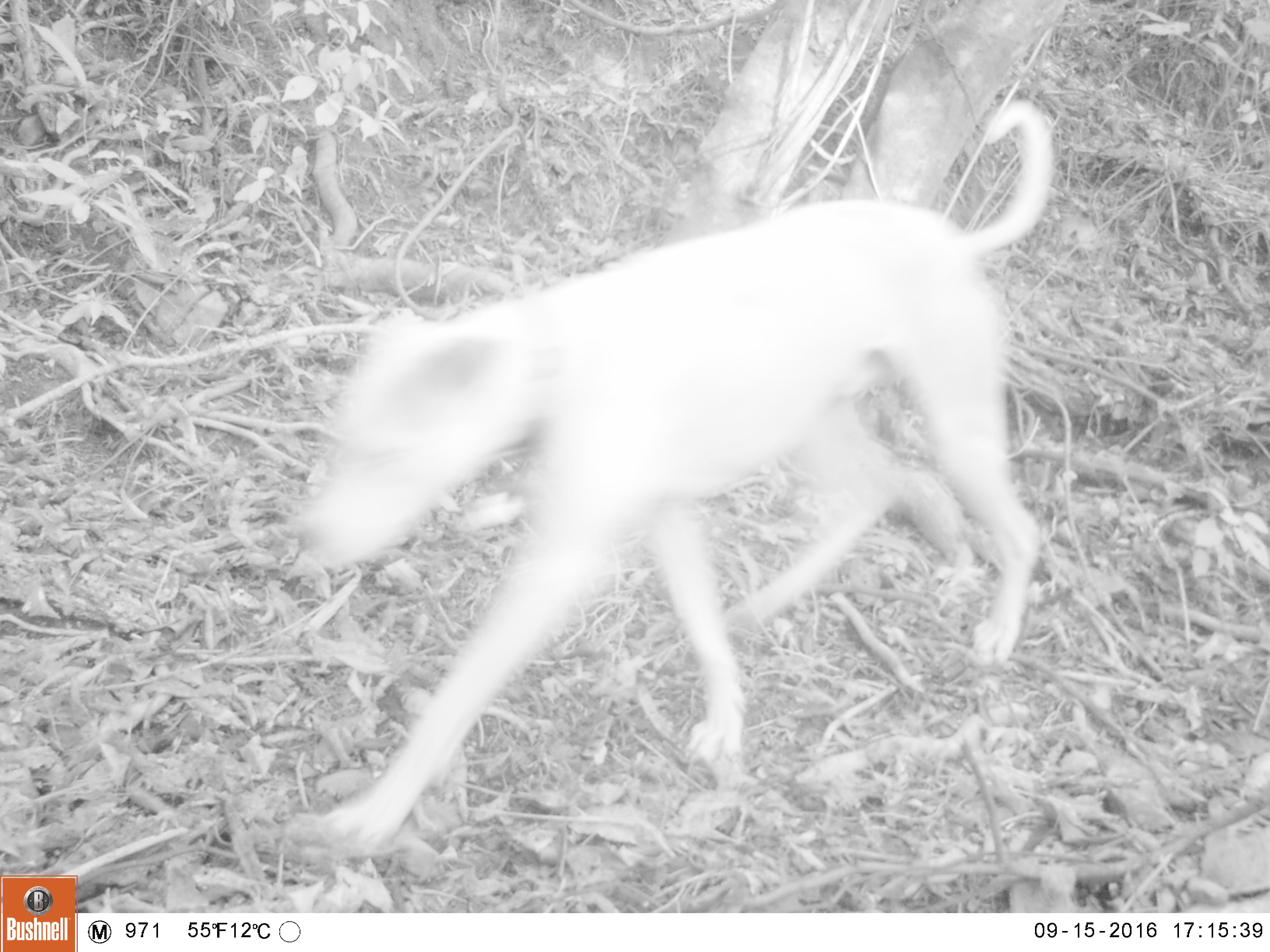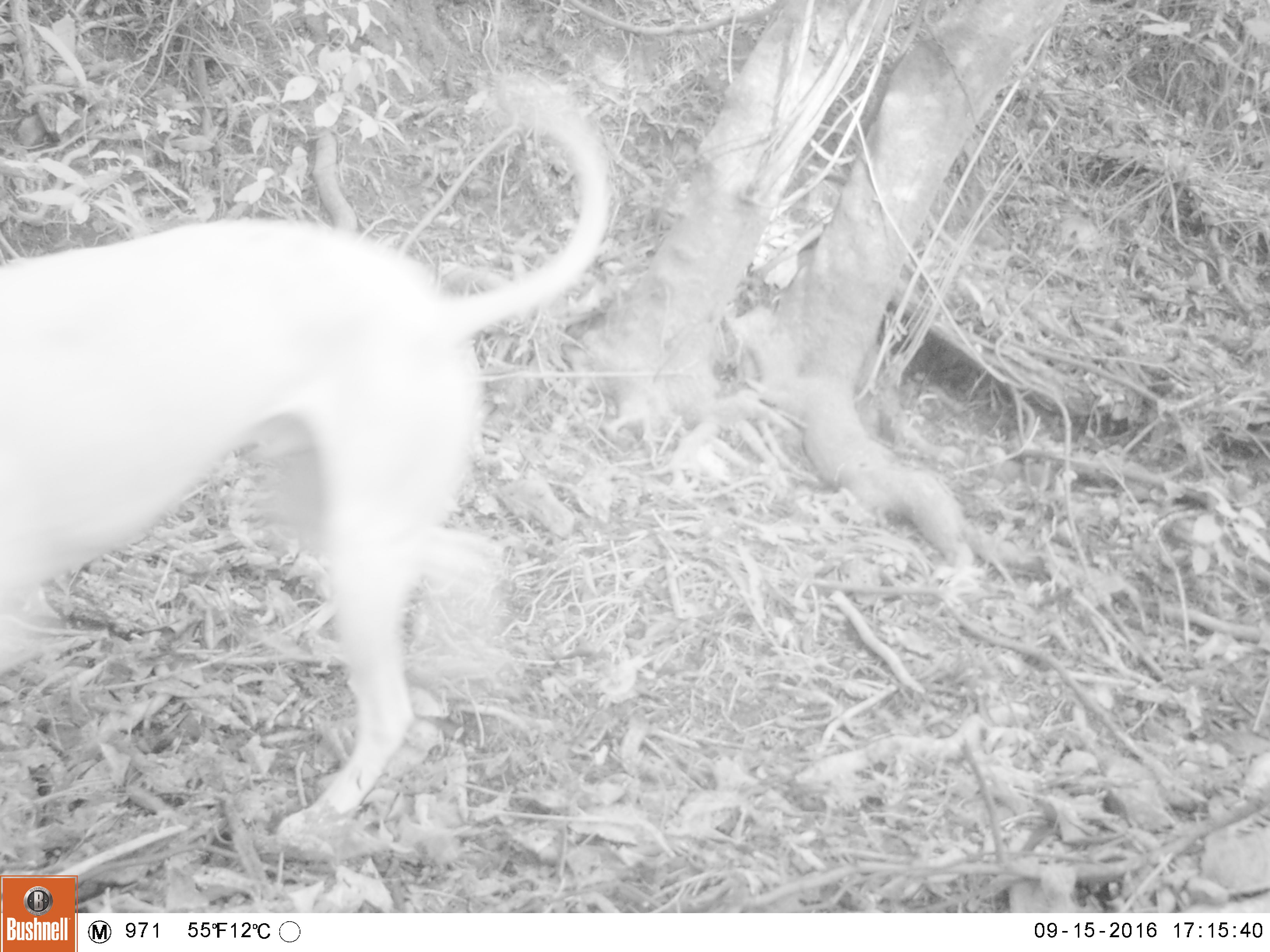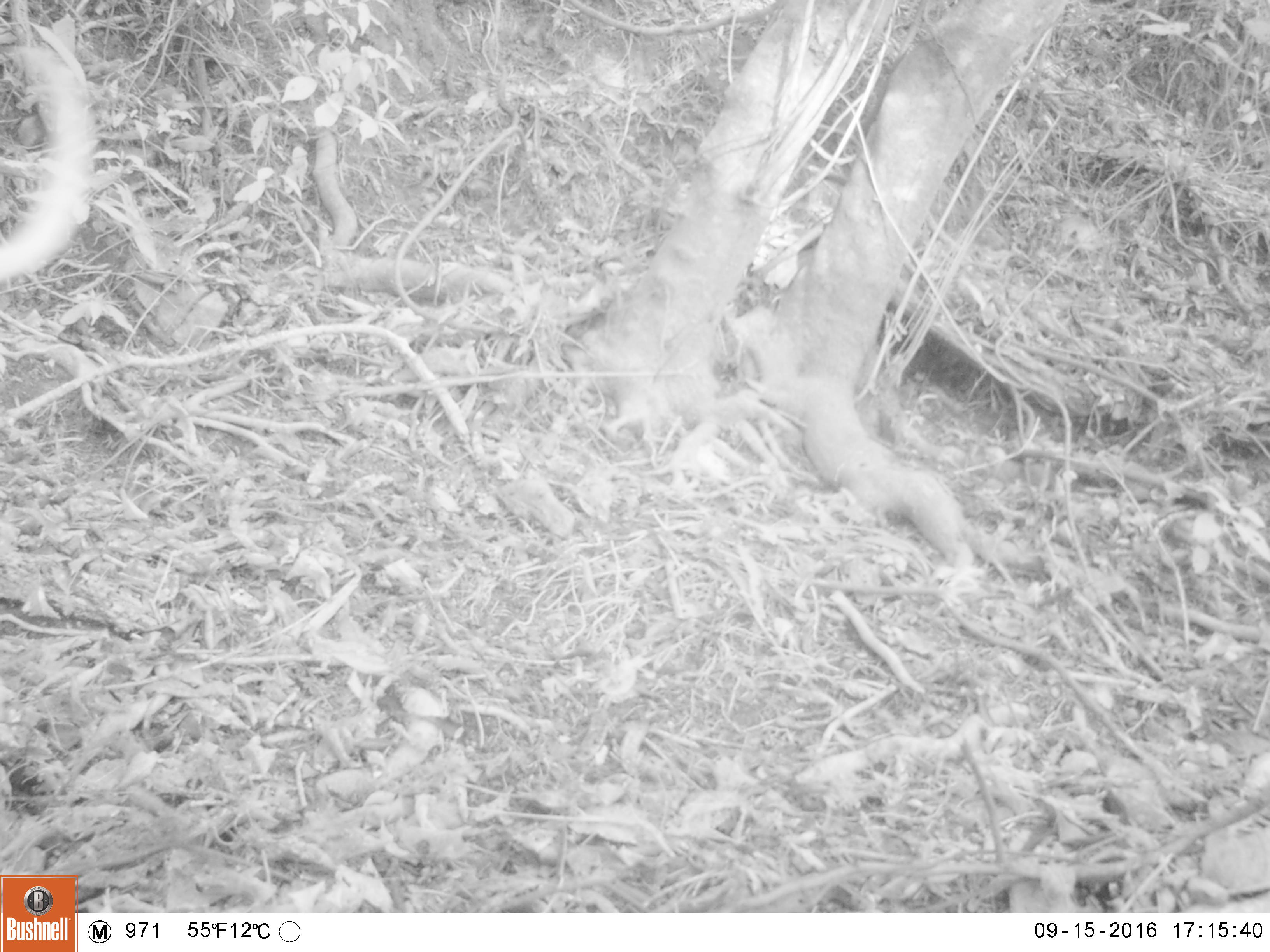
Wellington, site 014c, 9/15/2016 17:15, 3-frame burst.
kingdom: Animalia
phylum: Chordata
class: Mammalia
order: Carnivora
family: Canidae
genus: Canis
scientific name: Canis familiaris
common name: dog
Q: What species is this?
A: Dog (Canis familiaris).